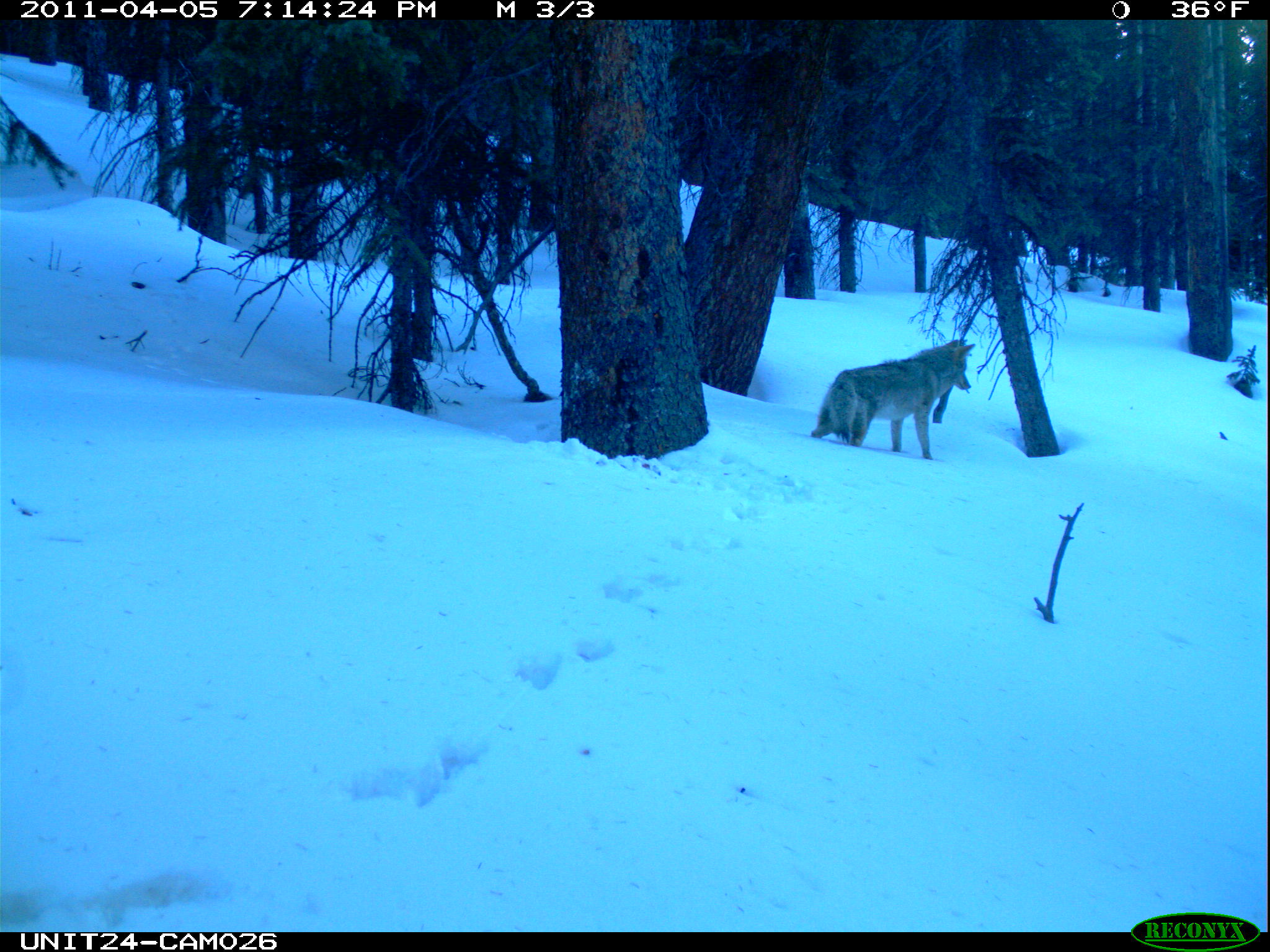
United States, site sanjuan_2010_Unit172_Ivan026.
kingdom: Animalia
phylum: Chordata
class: Mammalia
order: Carnivora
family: Canidae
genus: Canis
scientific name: Canis latrans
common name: coyote